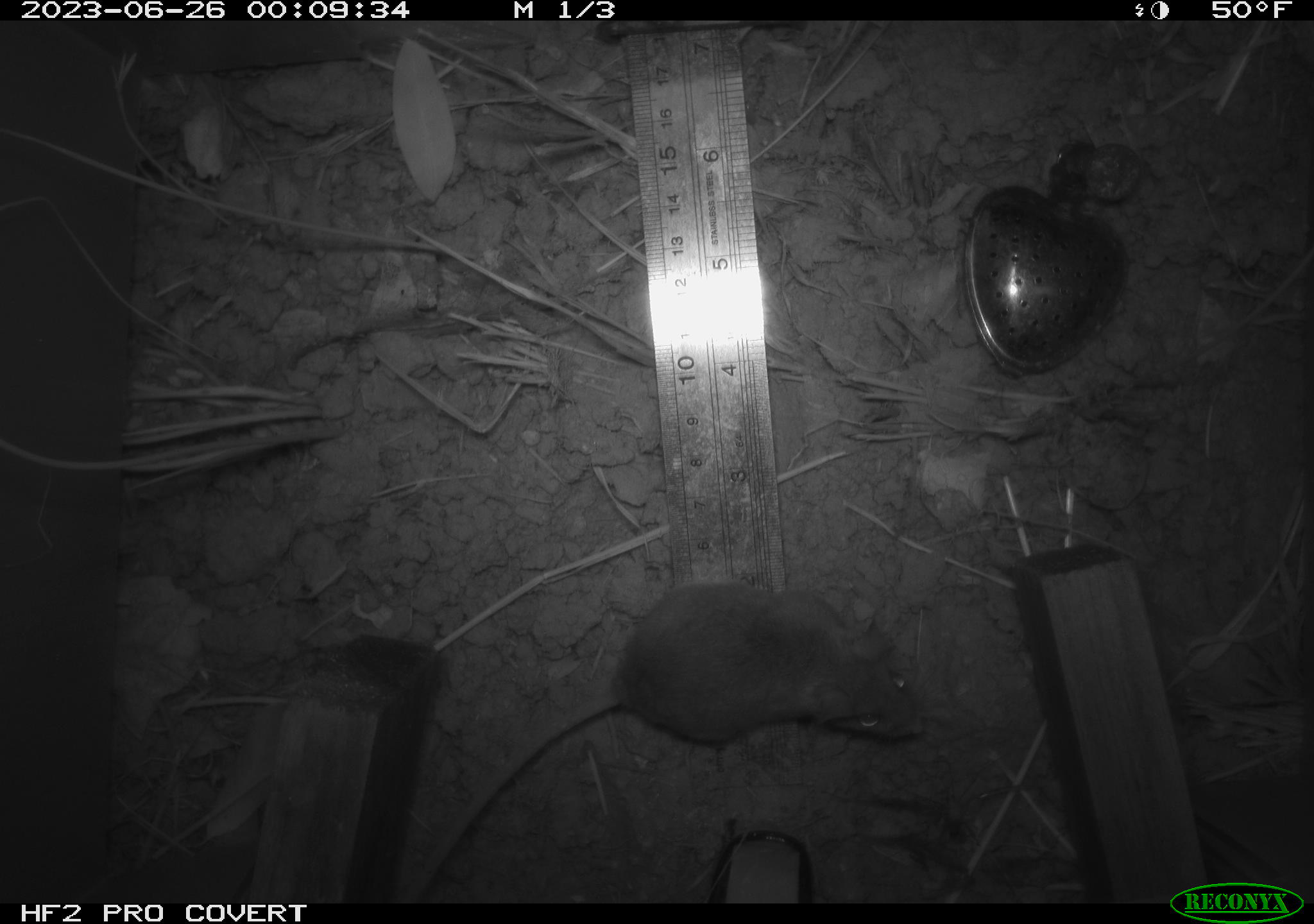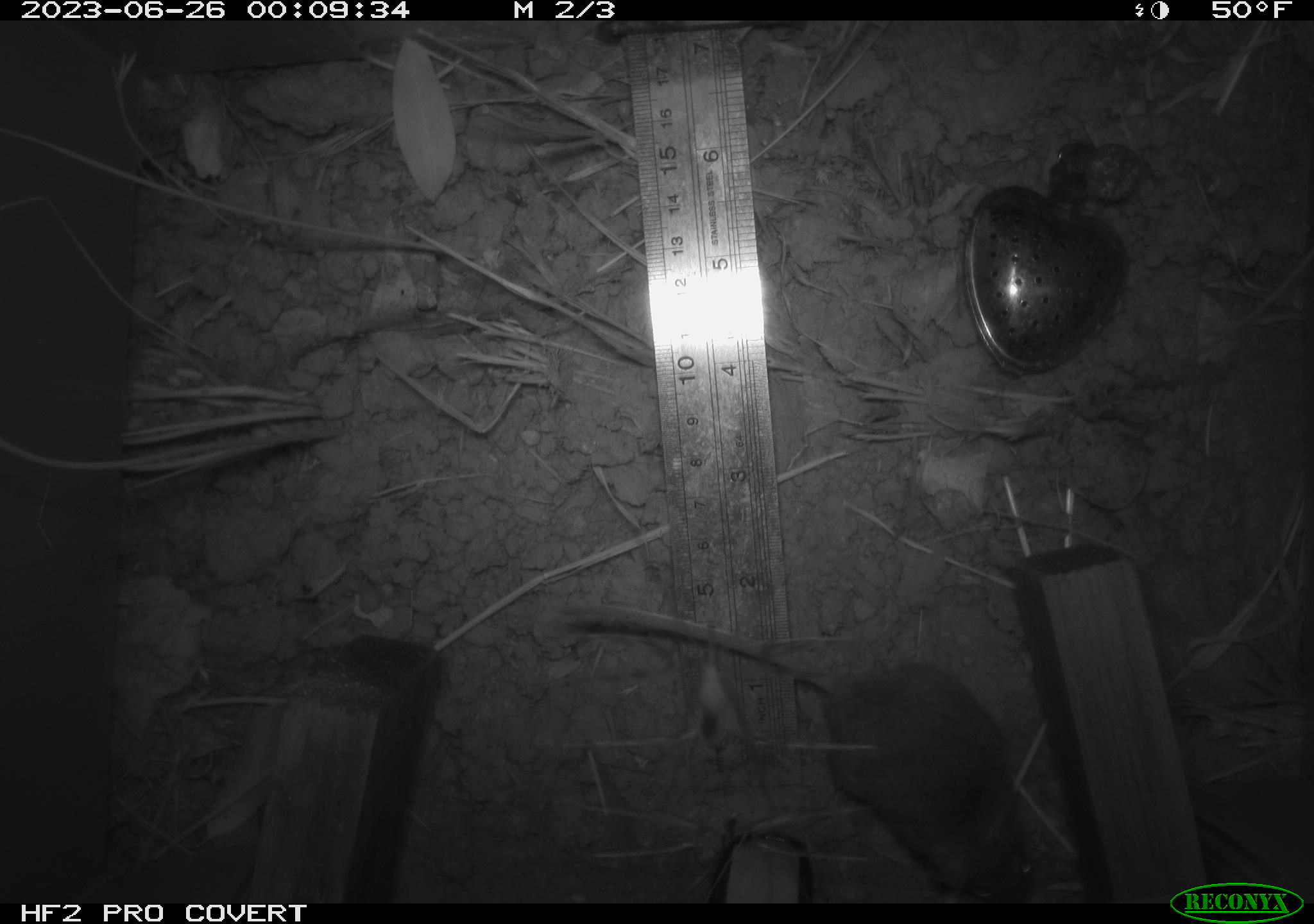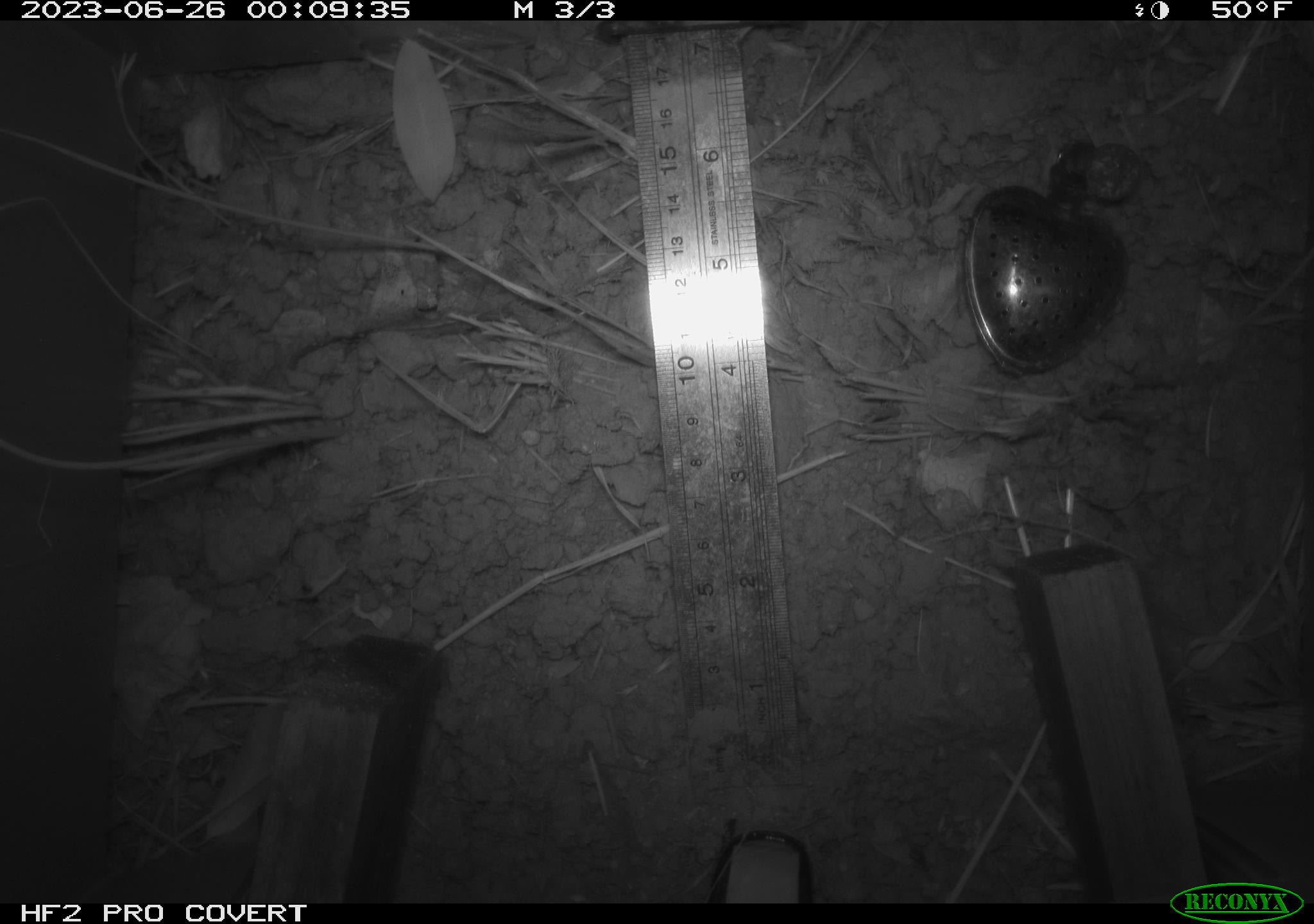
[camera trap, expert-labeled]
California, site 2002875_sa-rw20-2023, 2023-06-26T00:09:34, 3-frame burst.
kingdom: Animalia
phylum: Chordata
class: Mammalia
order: Rodentia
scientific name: Rodentia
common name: mouse species